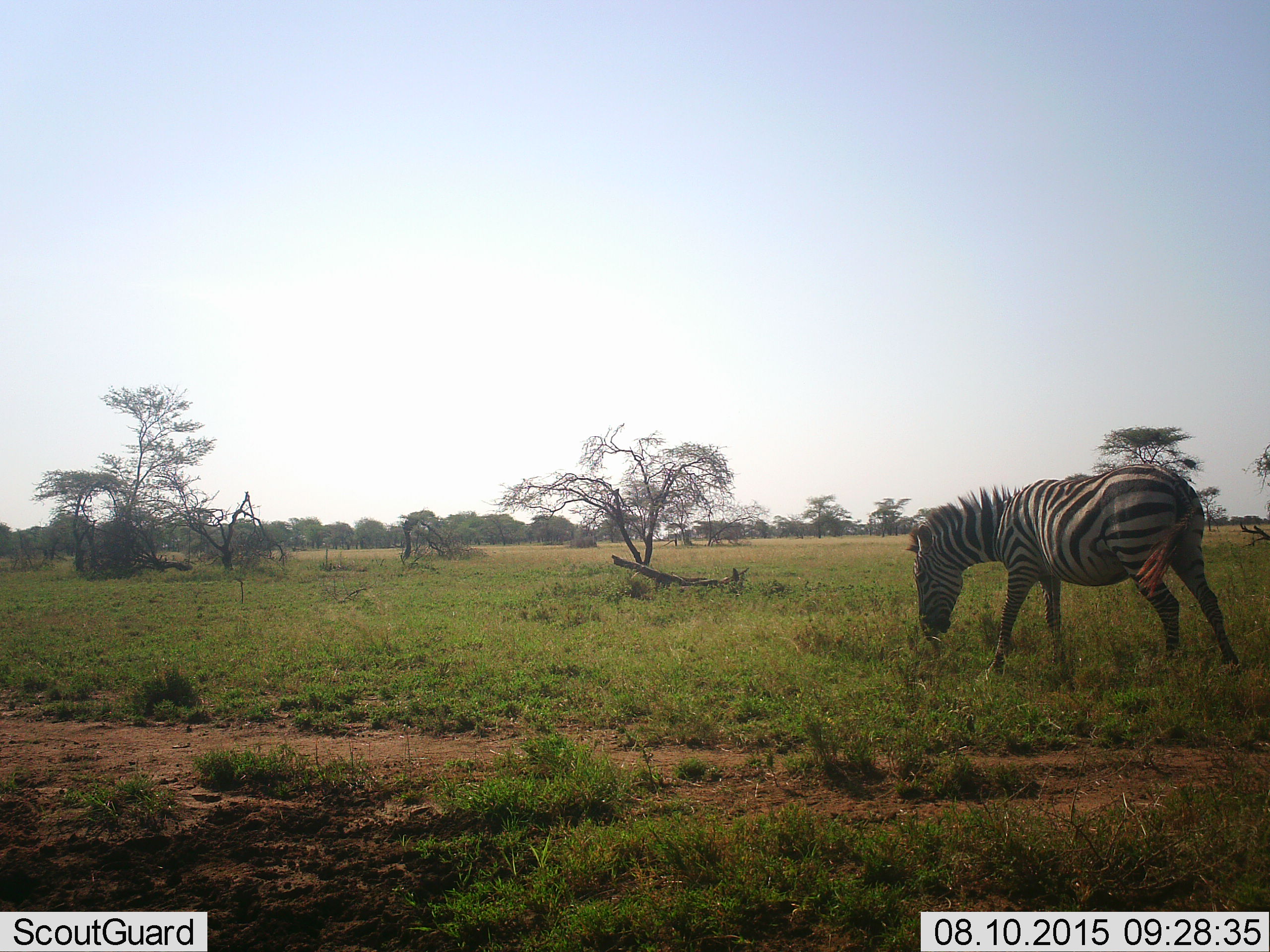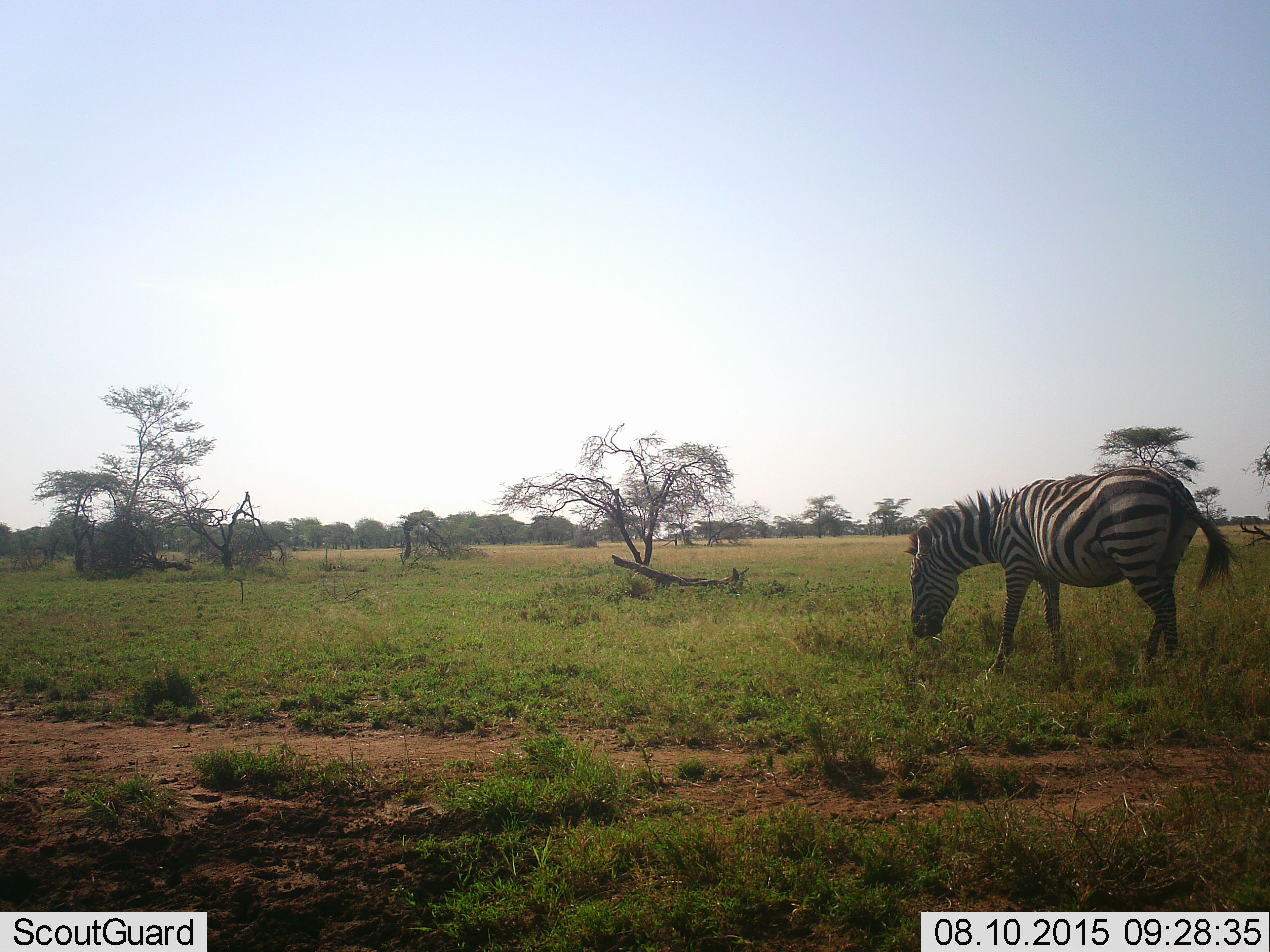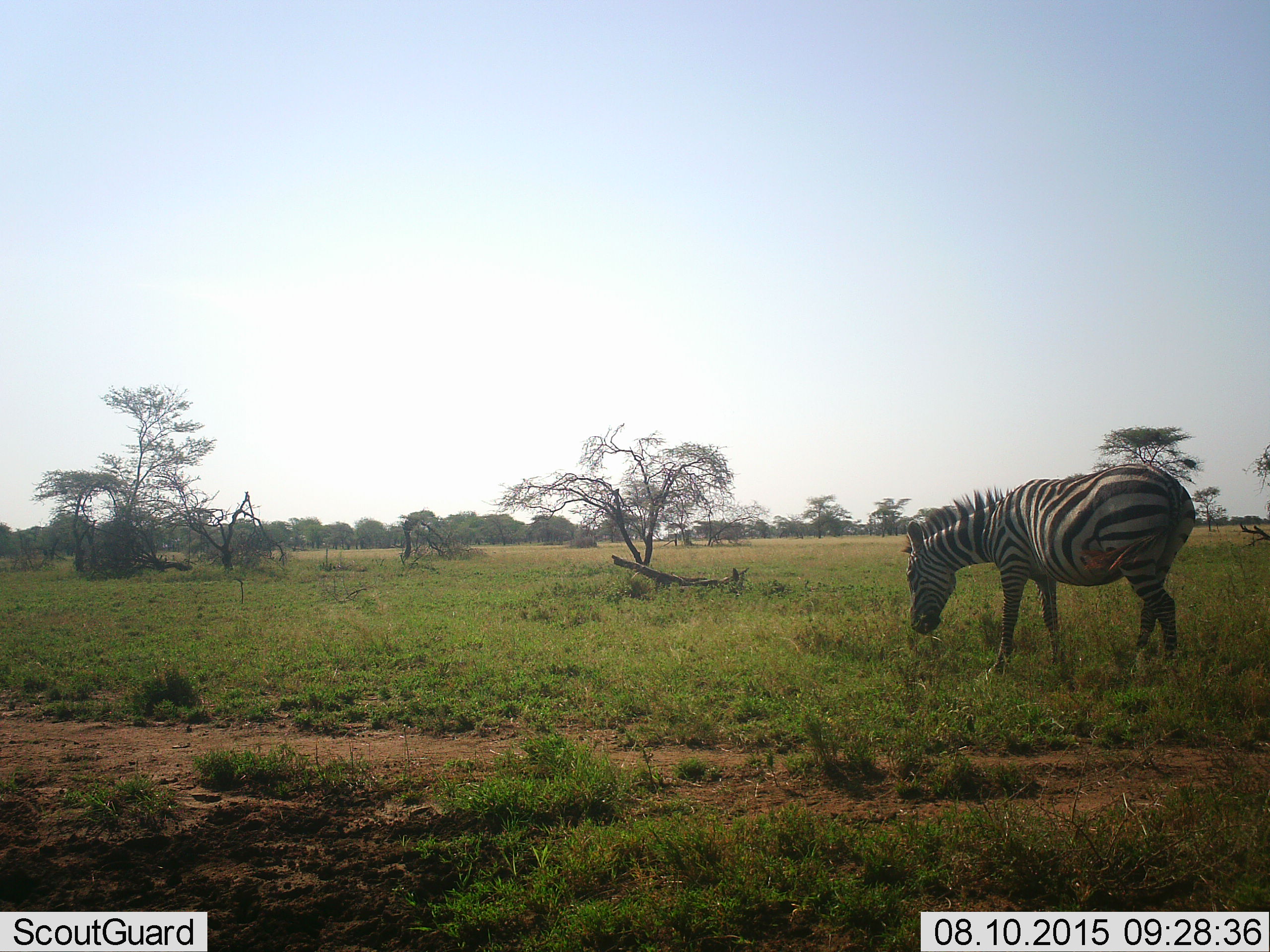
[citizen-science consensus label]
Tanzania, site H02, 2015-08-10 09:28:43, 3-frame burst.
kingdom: Animalia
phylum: Chordata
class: Mammalia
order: Perissodactyla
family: Equidae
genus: Equus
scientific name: Equus quagga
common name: plains zebra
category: zebra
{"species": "zebra (plains zebra) (Equus quagga)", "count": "1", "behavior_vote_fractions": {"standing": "10%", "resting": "0%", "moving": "30%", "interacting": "0%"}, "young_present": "0%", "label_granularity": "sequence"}